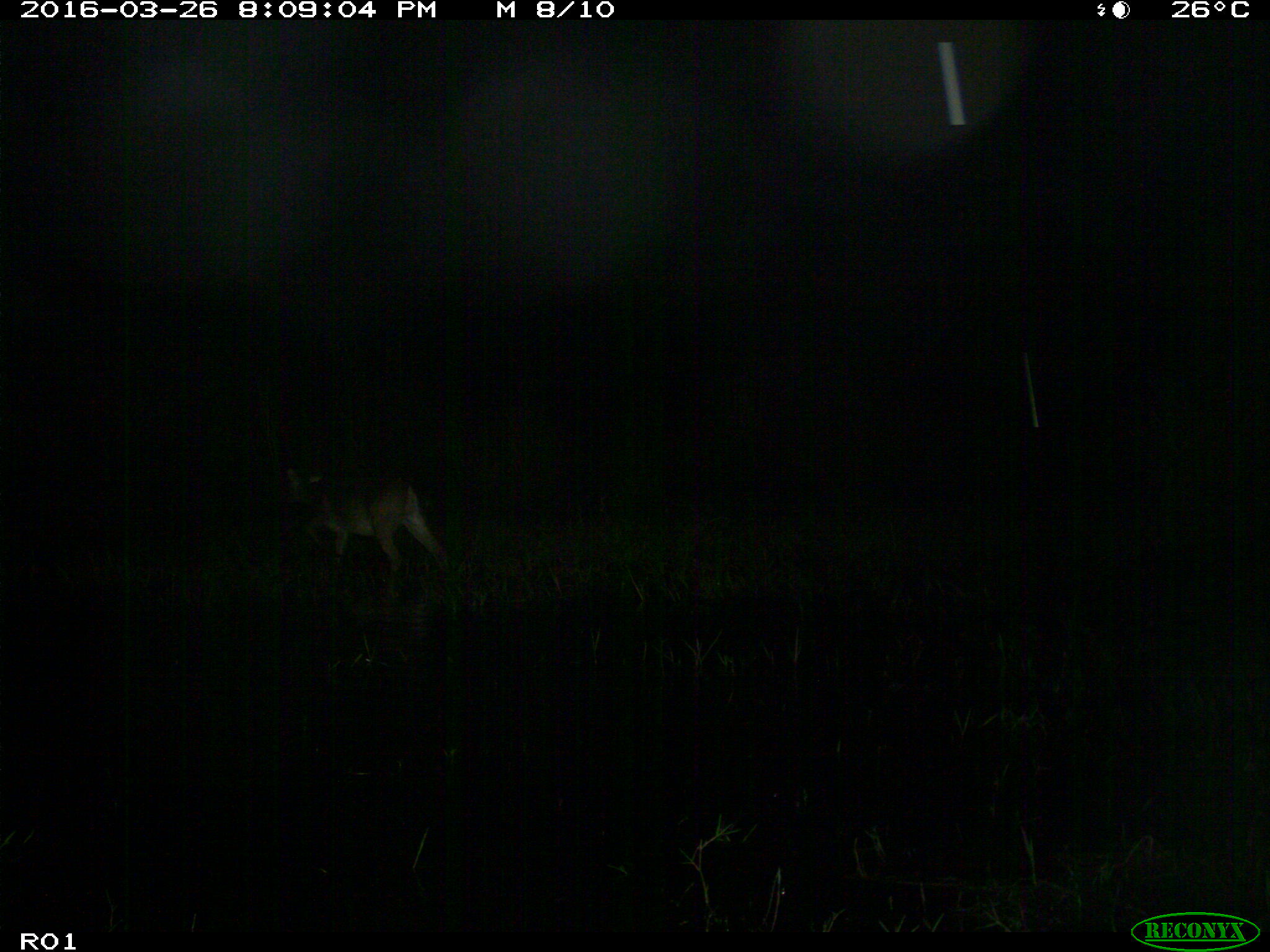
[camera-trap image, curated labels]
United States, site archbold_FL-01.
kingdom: Animalia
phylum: Chordata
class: Mammalia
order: Artiodactyla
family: Cervidae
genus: Odocoileus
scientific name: Odocoileus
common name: deer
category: unidentified deer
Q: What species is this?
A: Unidentified deer (deer) (Odocoileus).